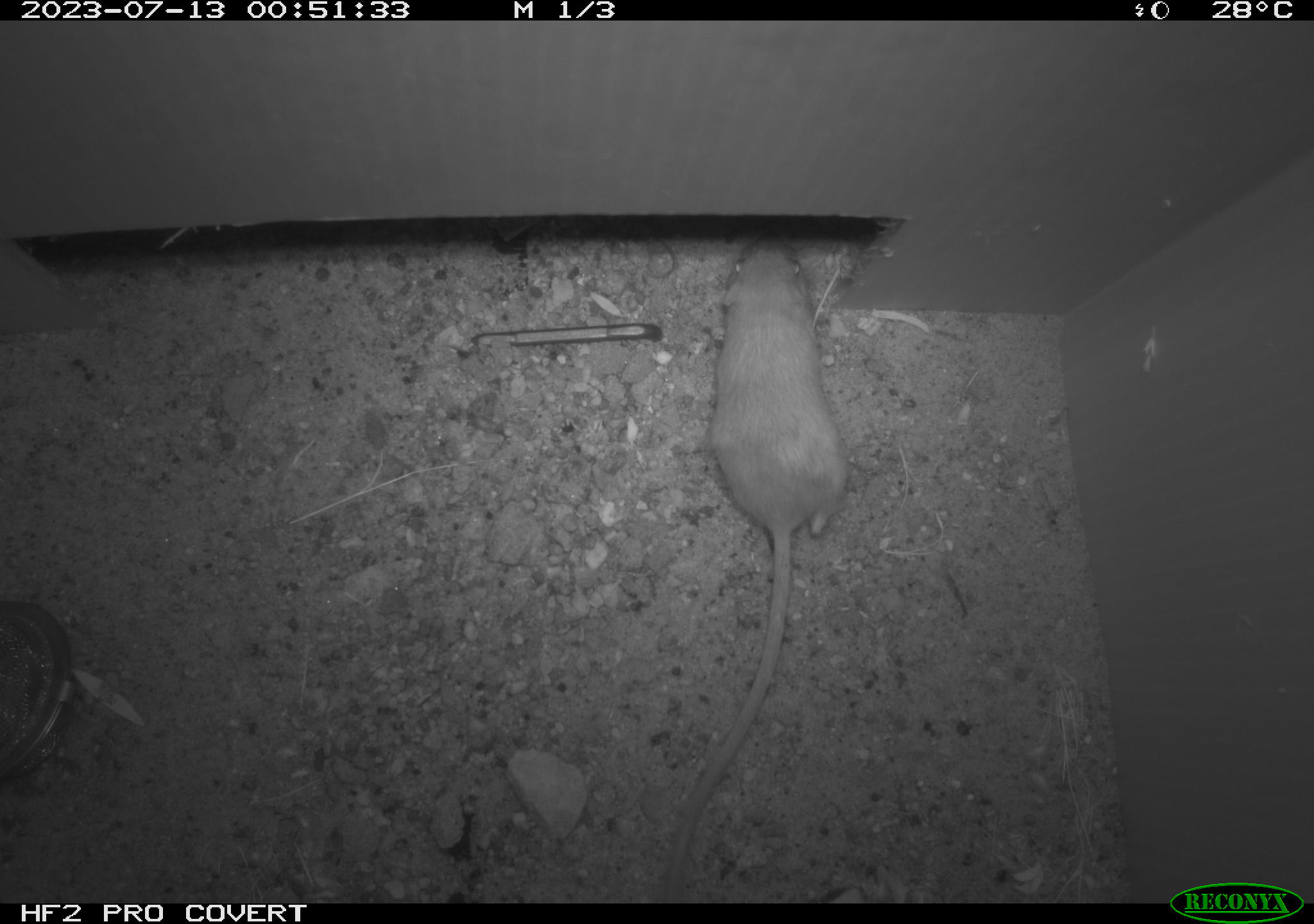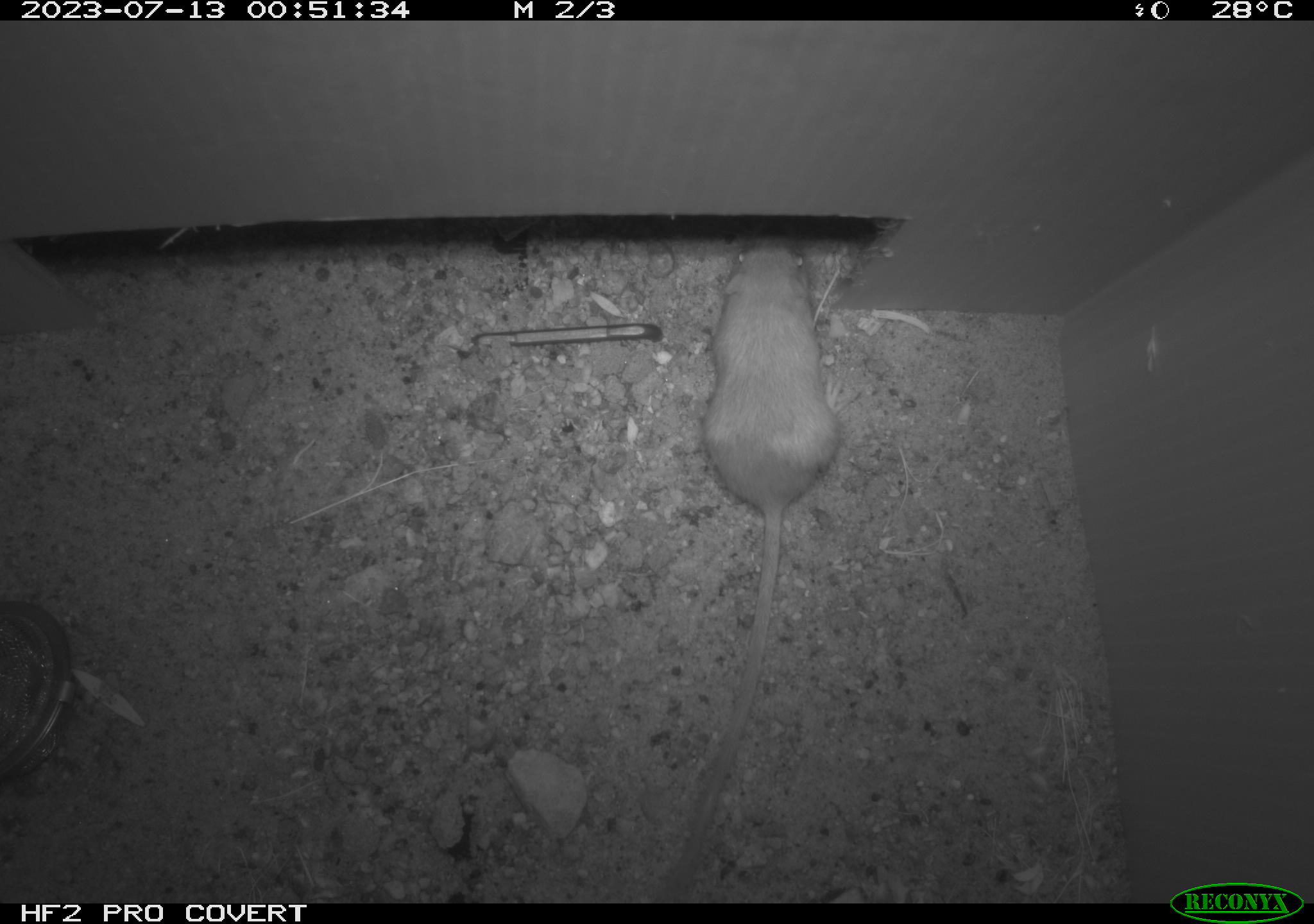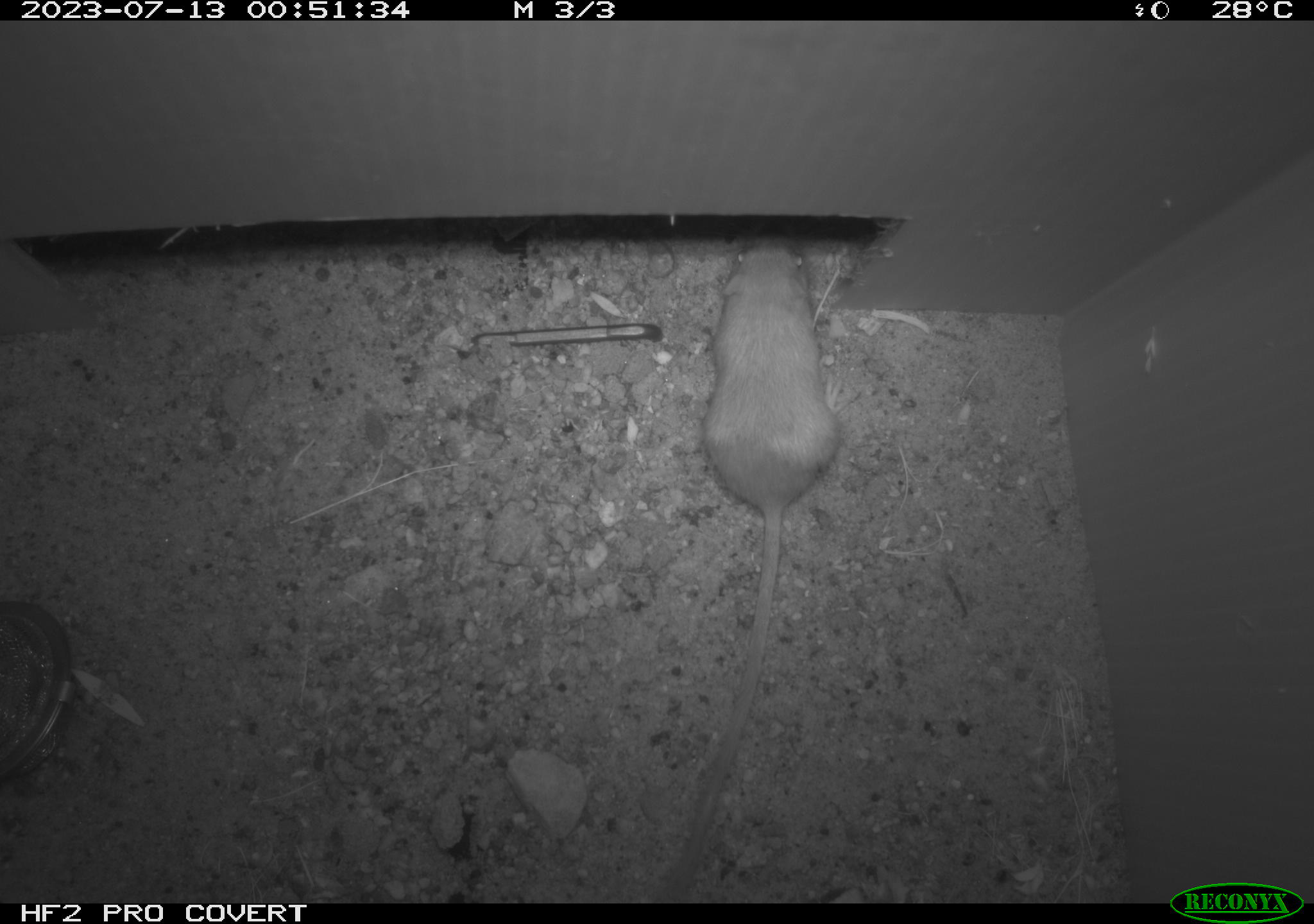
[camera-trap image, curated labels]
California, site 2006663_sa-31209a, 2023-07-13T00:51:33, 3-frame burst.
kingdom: Animalia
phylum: Chordata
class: Mammalia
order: Rodentia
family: Heteromyidae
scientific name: Heteromyidae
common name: kangaroo rats and pocket mice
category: heteromyidae family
Heteromyidae family (kangaroo rats and pocket mice) (Heteromyidae).